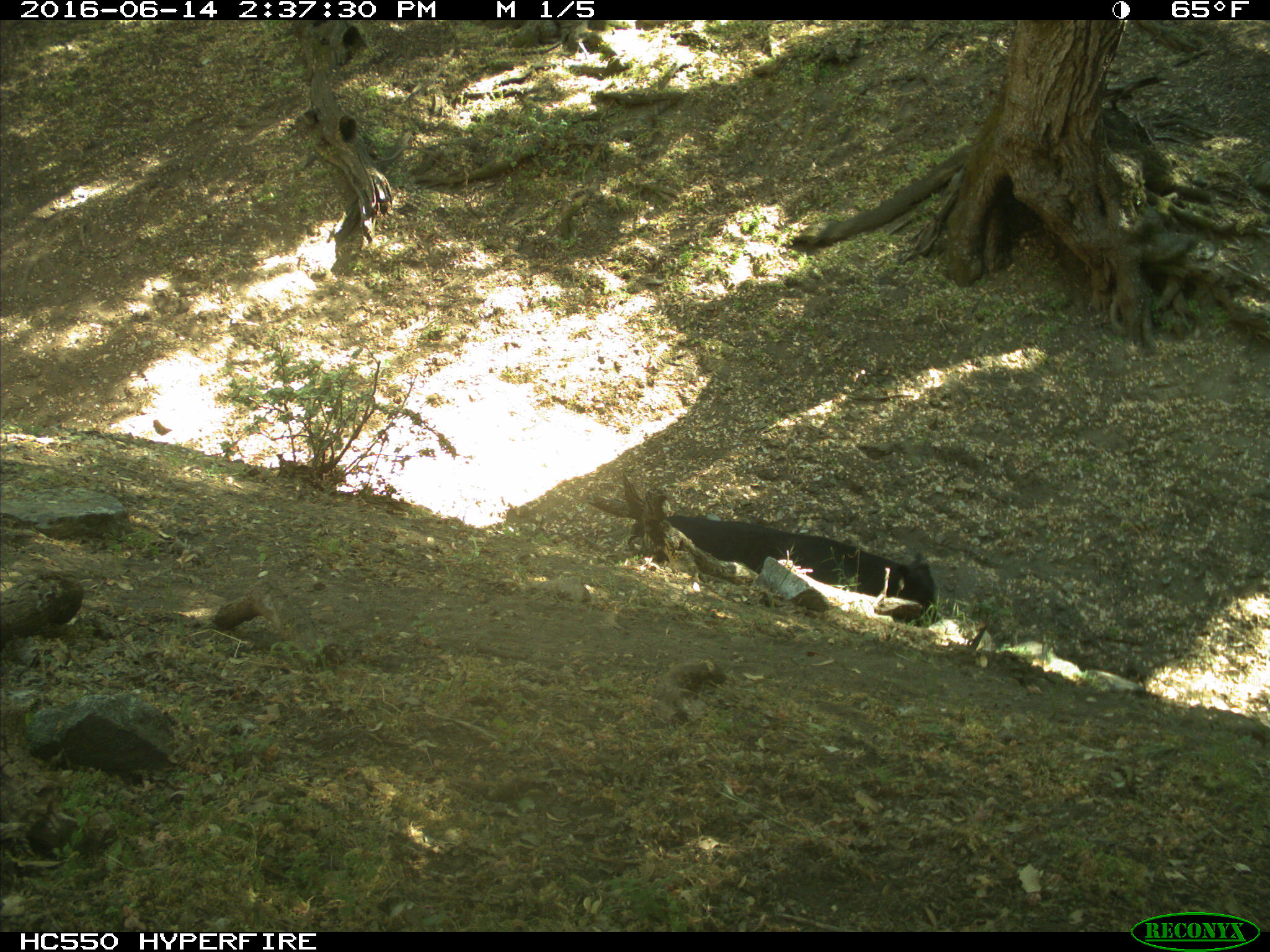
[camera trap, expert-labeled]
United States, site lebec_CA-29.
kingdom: Animalia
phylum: Chordata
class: Mammalia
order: Artiodactyla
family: Bovidae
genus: Bos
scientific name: Bos taurus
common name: domestic cow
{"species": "Bos taurus (domestic cow)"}